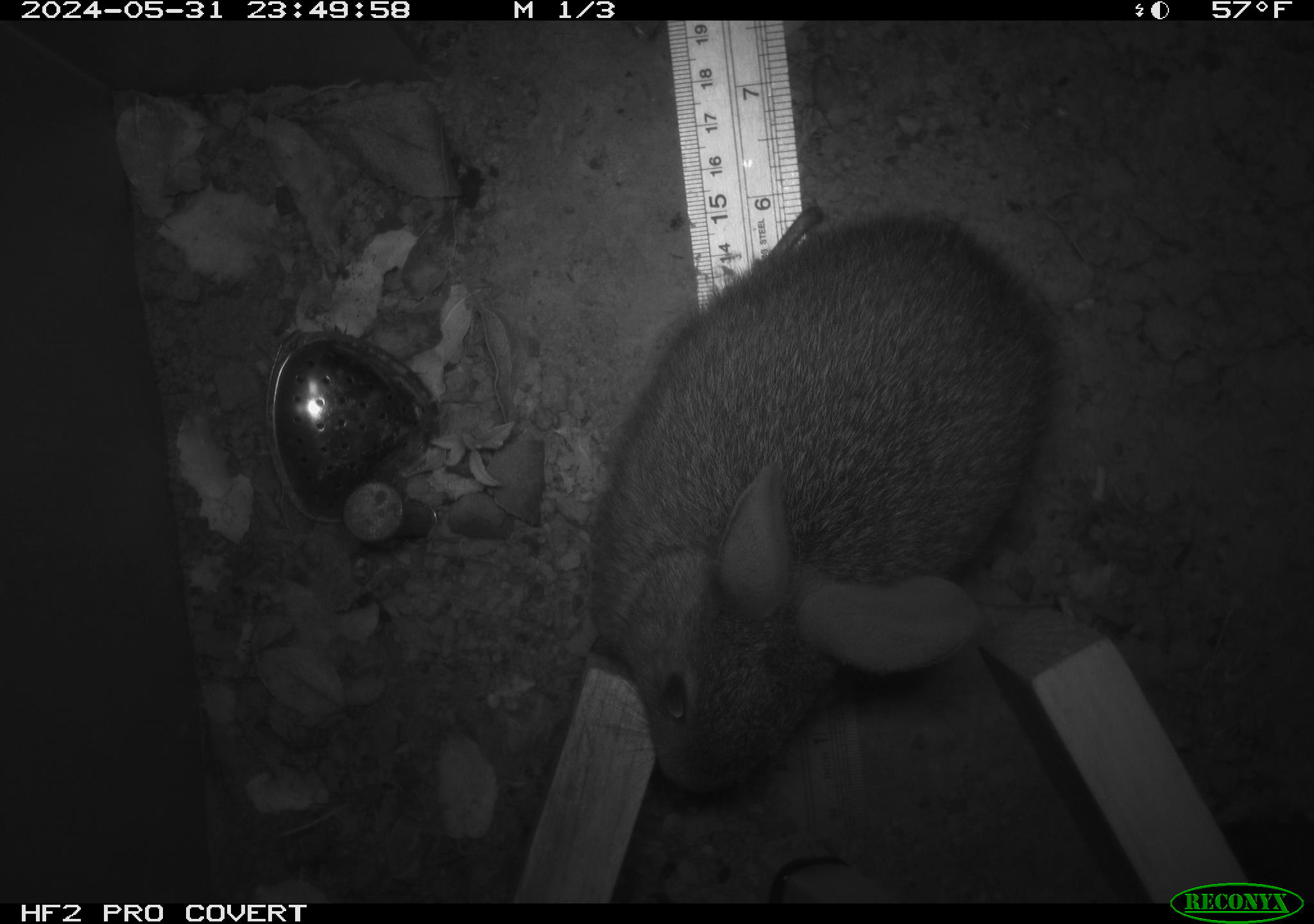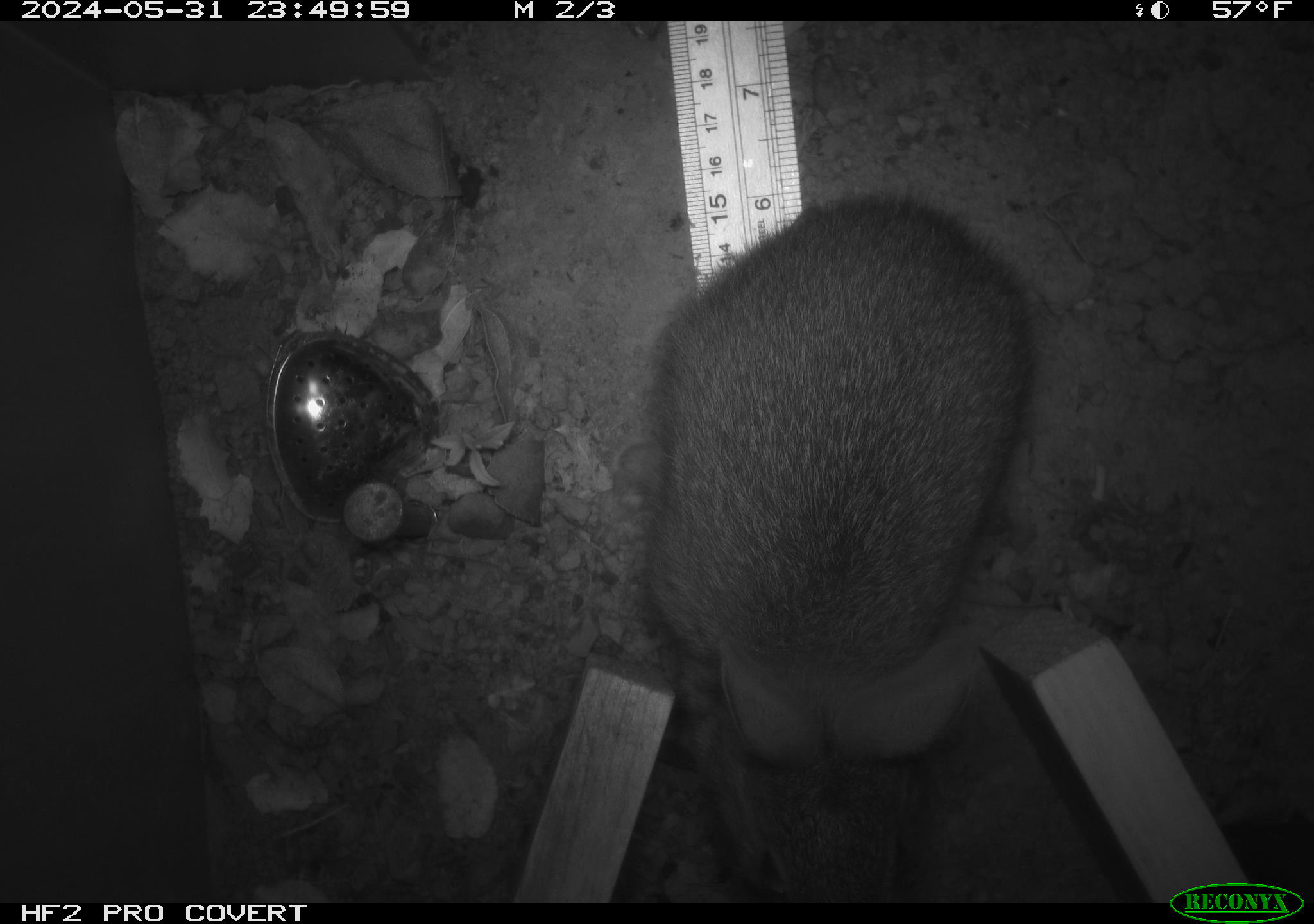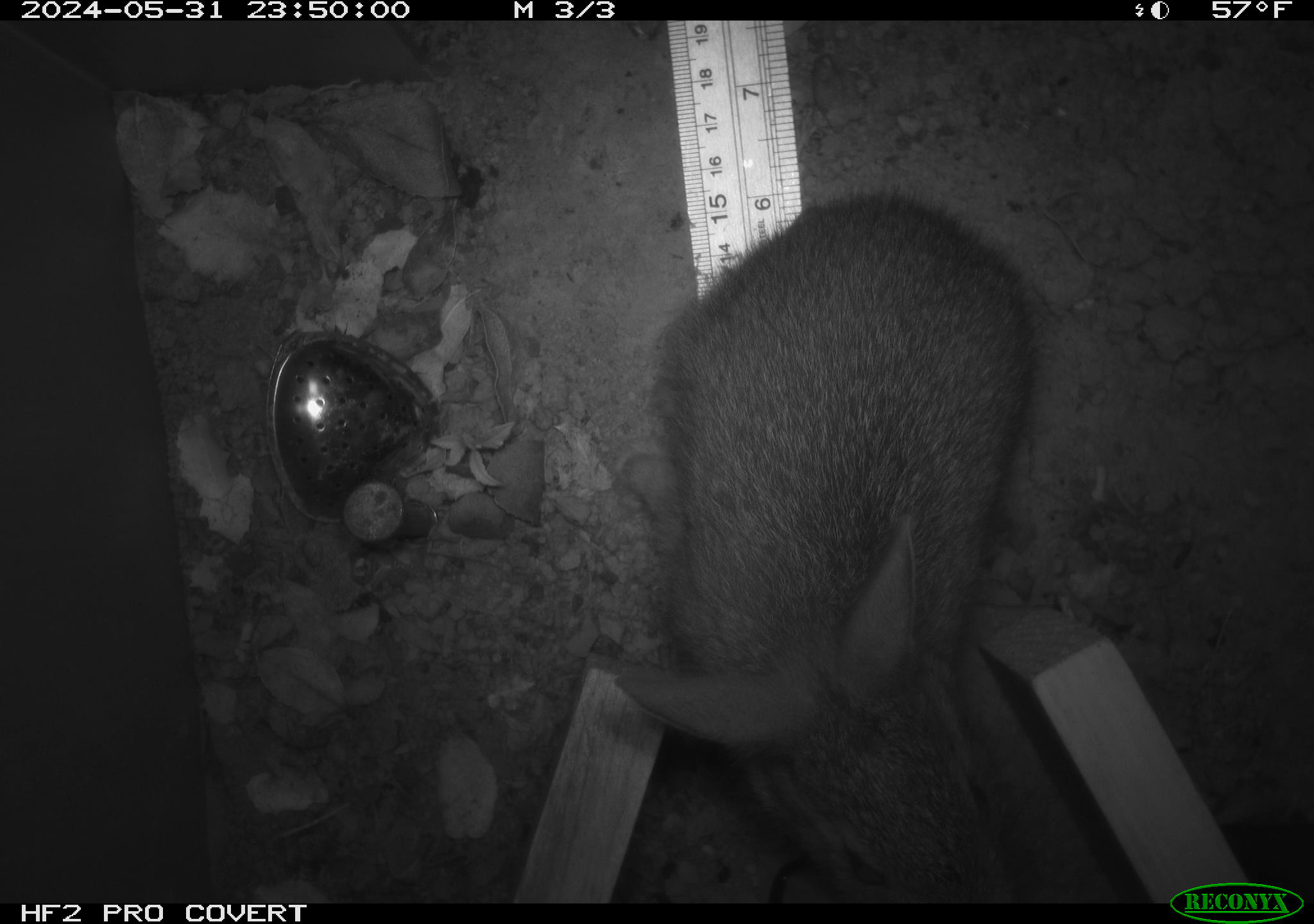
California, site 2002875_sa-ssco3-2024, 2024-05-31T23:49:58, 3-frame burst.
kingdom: Animalia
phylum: Chordata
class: Mammalia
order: Lagomorpha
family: Leporidae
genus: Sylvilagus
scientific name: Sylvilagus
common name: cottontail rabbits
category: sylvilagus species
Sylvilagus species (cottontail rabbits) (Sylvilagus).